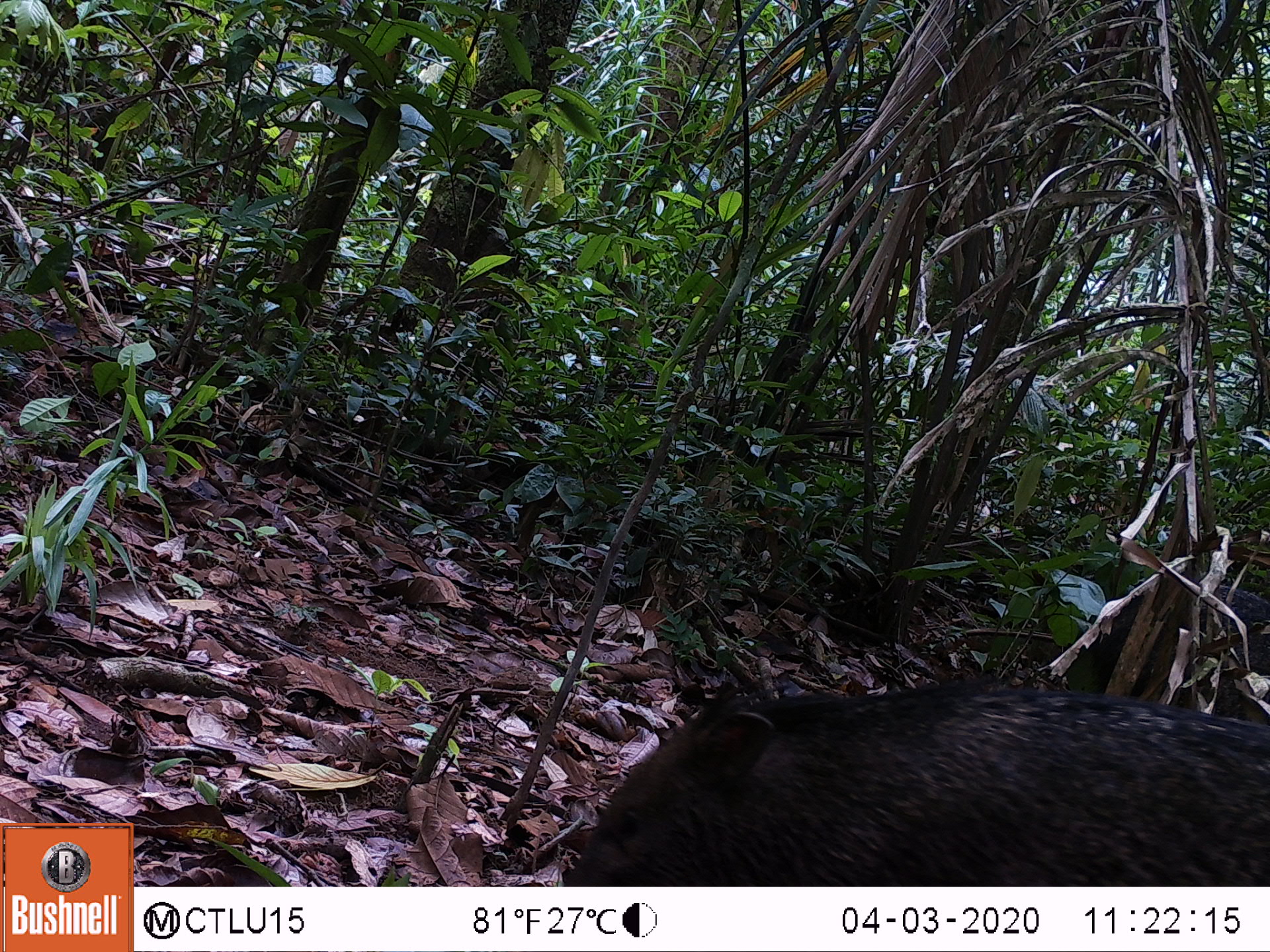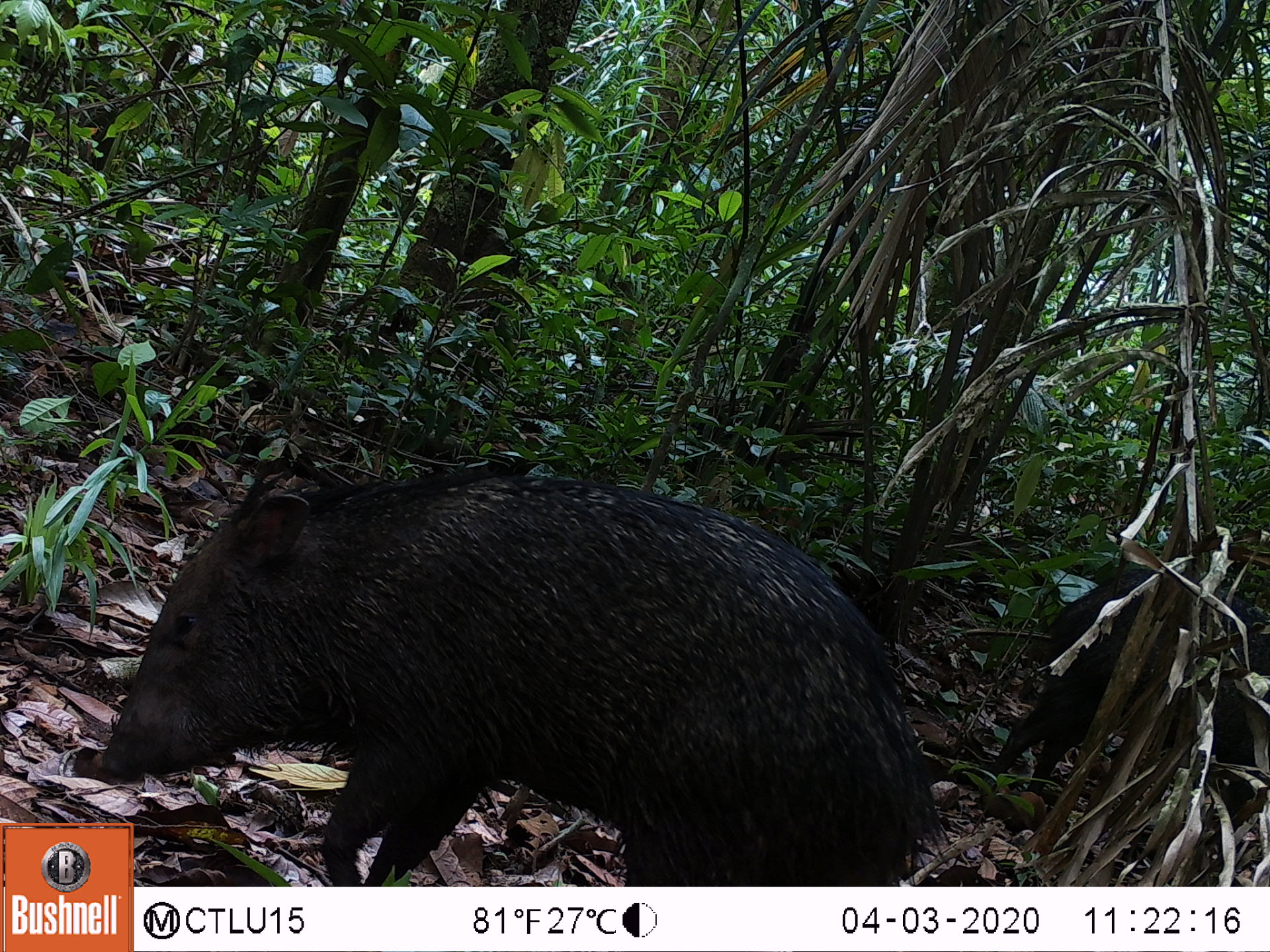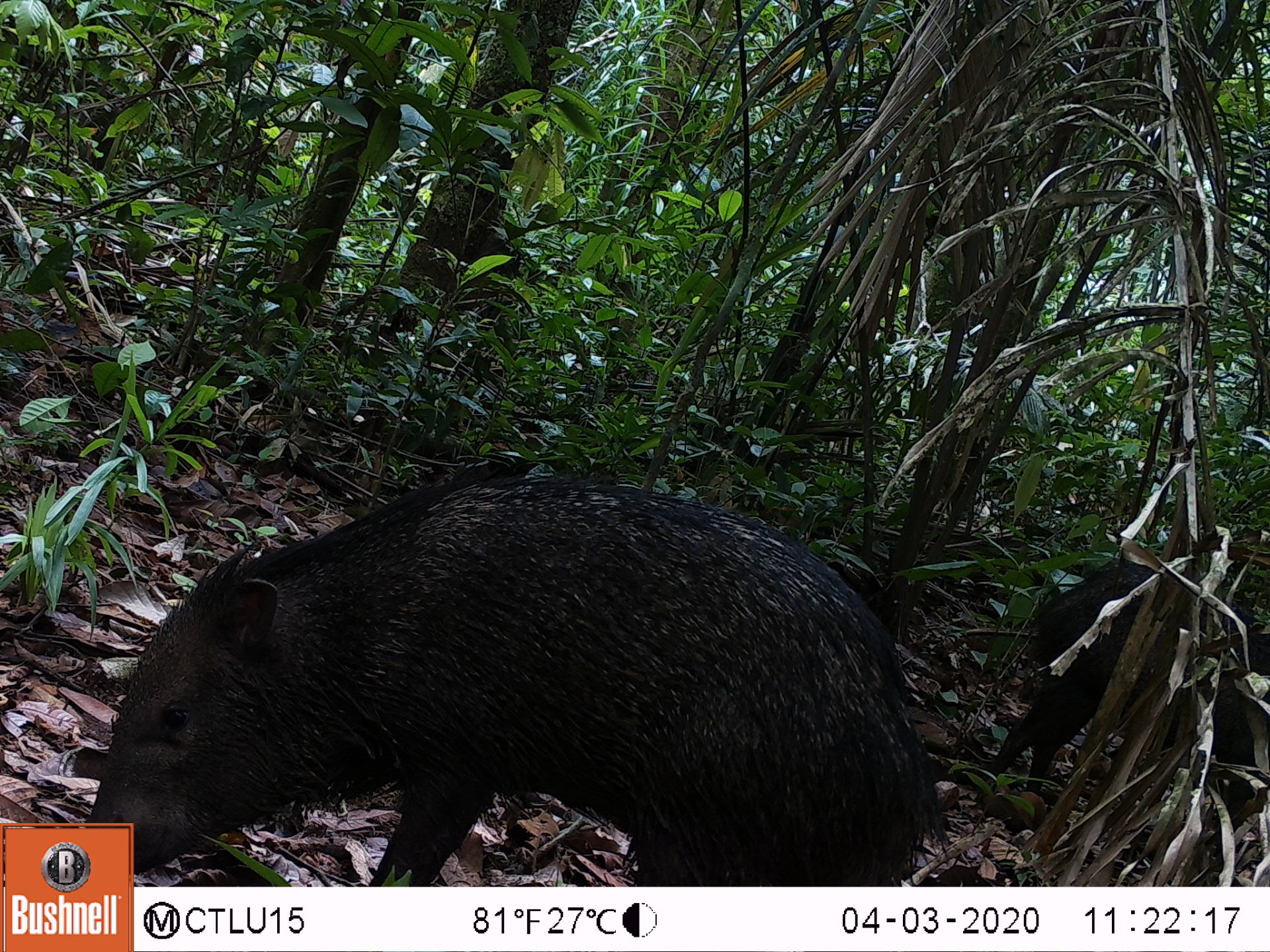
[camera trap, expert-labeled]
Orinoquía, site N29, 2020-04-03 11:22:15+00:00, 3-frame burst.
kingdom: Animalia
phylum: Chordata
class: Mammalia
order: Artiodactyla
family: Tayassuidae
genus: Pecari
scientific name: Pecari tajacu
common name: collared peccary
Collared peccary (Pecari tajacu).